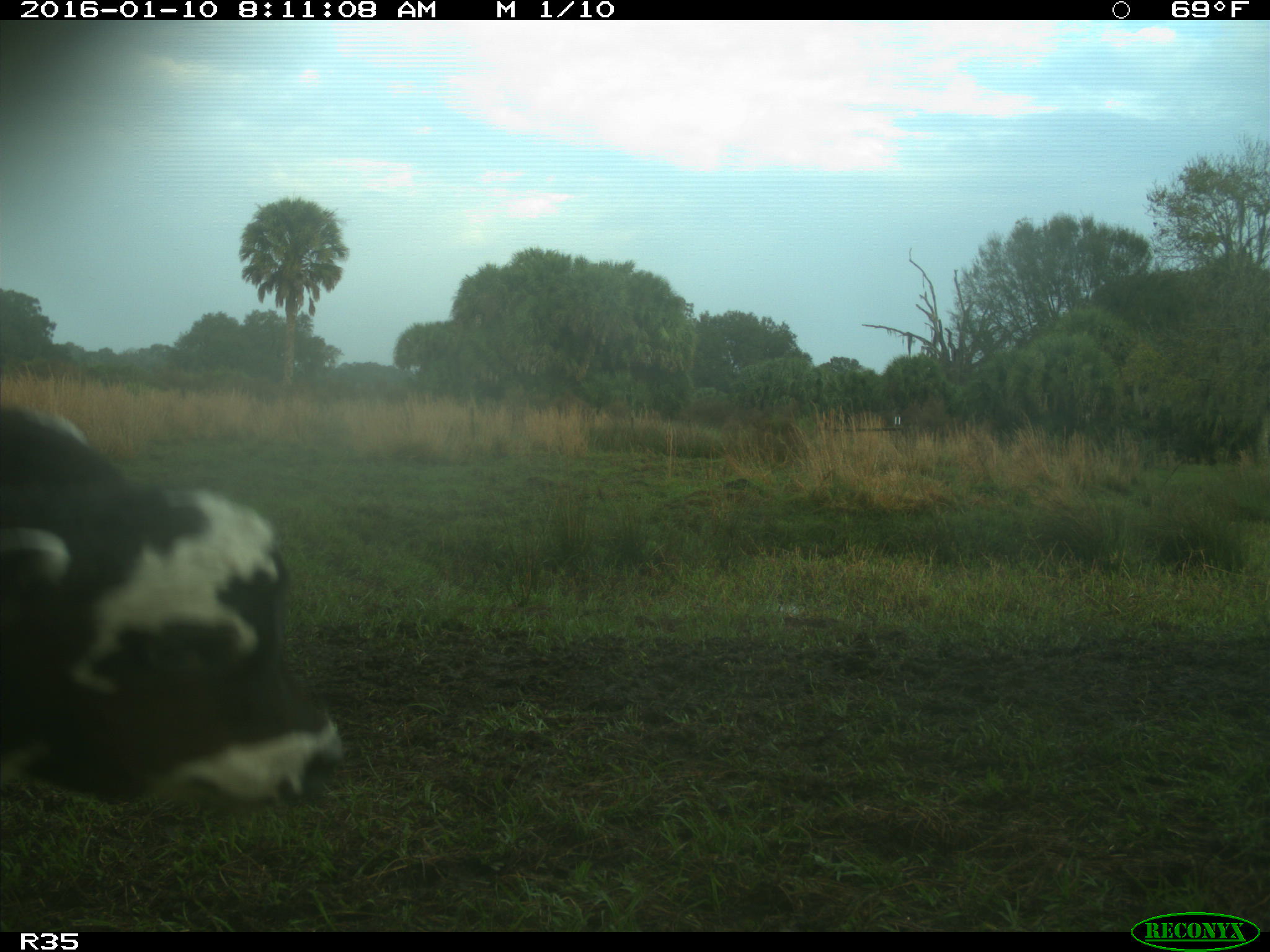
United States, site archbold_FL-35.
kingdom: Animalia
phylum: Chordata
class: Mammalia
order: Artiodactyla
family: Bovidae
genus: Bos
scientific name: Bos taurus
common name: domestic cow